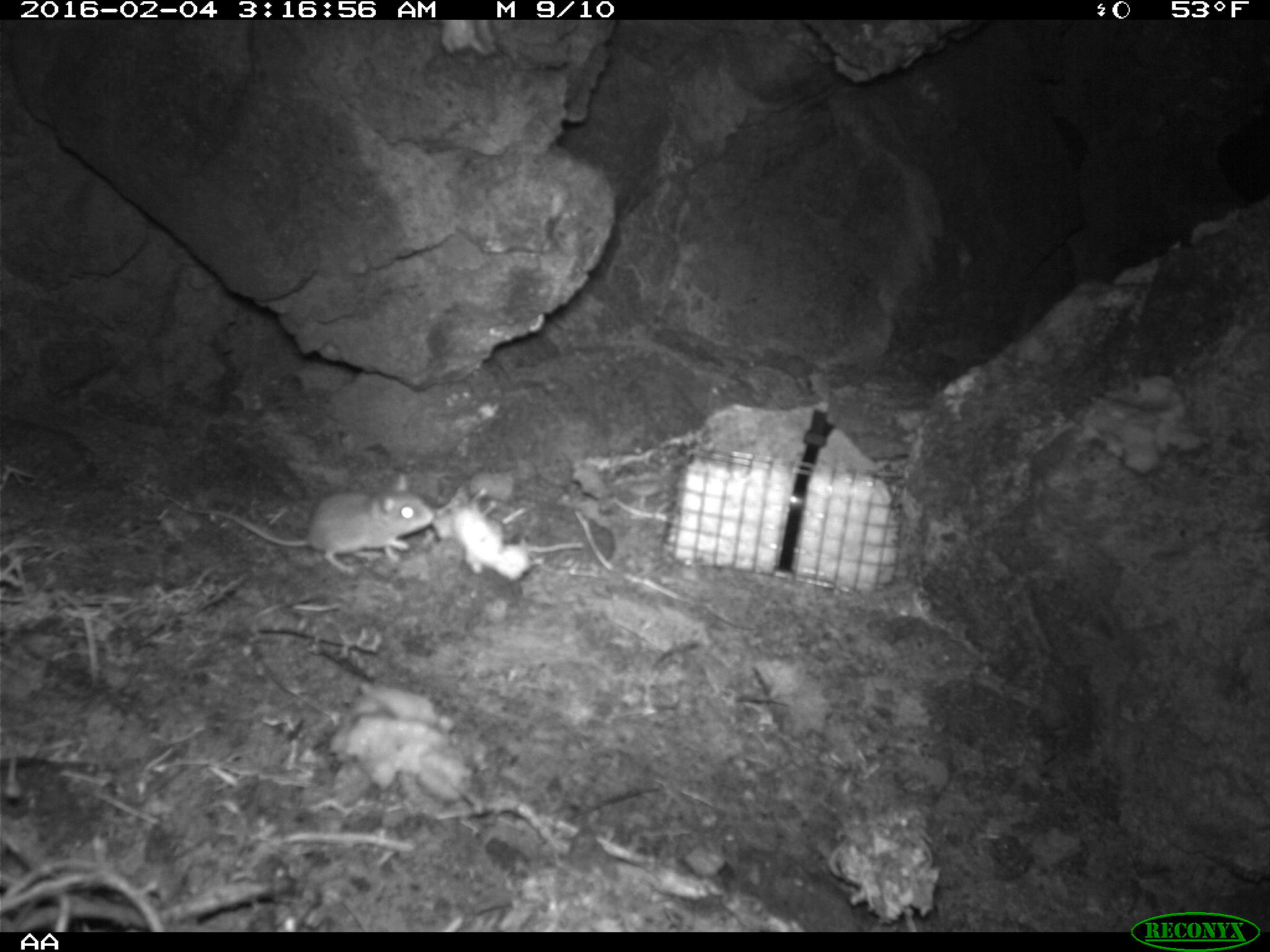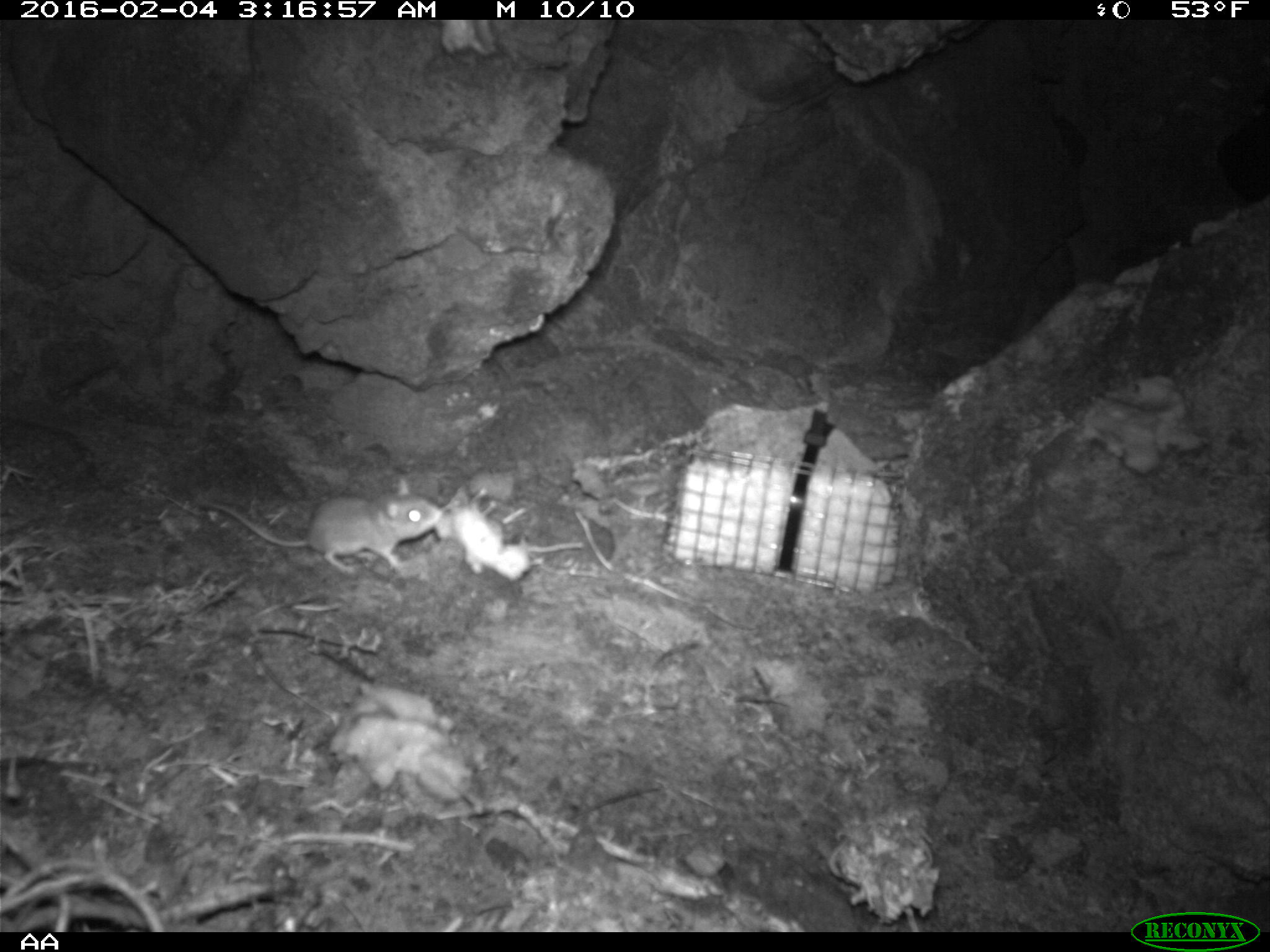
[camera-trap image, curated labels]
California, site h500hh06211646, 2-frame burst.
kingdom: Animalia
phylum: Chordata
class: Mammalia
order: Rodentia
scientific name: Rodentia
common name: rodent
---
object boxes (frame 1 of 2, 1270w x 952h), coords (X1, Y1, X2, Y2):
rodent: (200, 473, 433, 574)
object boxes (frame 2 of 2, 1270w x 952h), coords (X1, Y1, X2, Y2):
rodent: (195, 476, 441, 575)